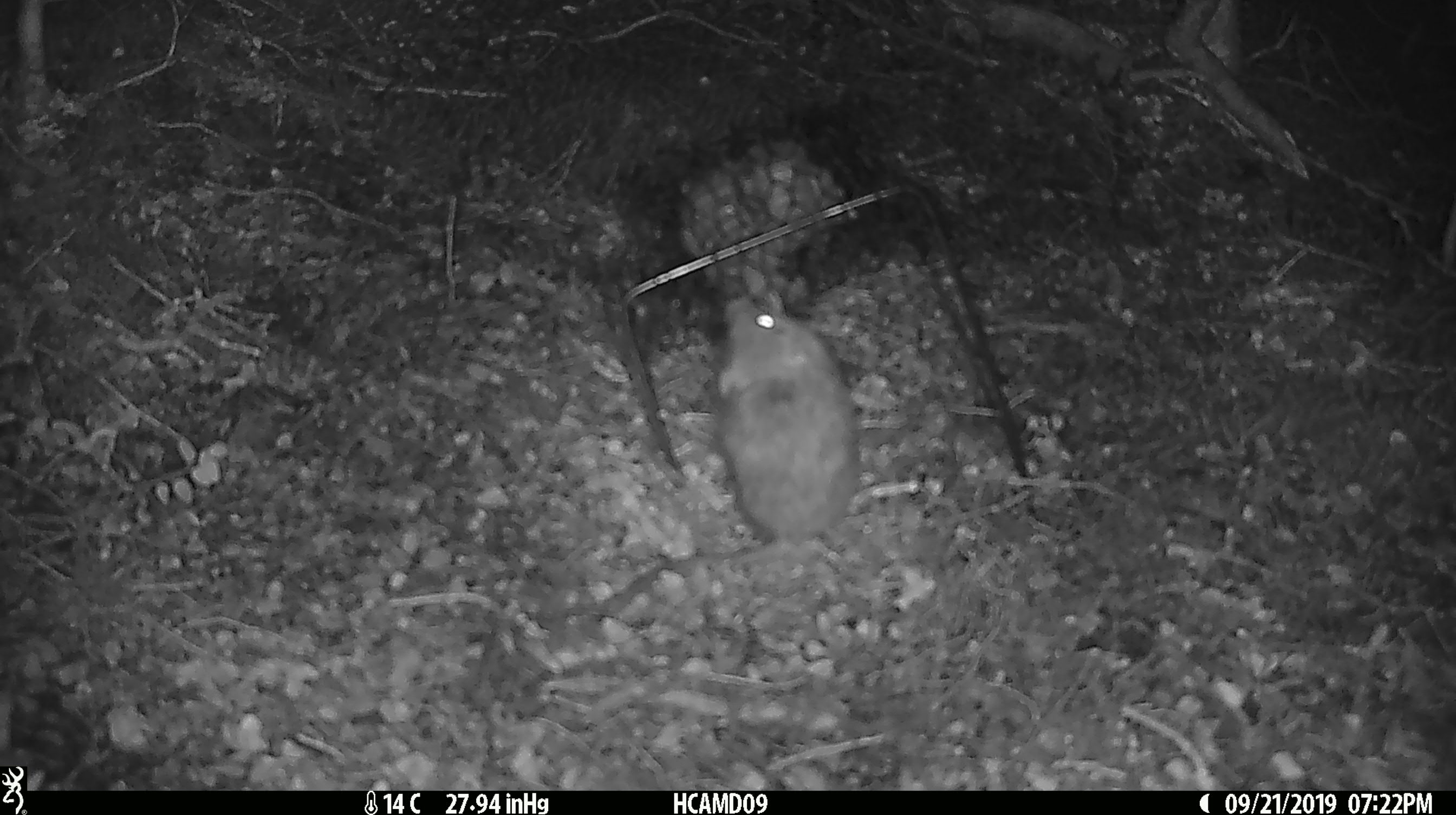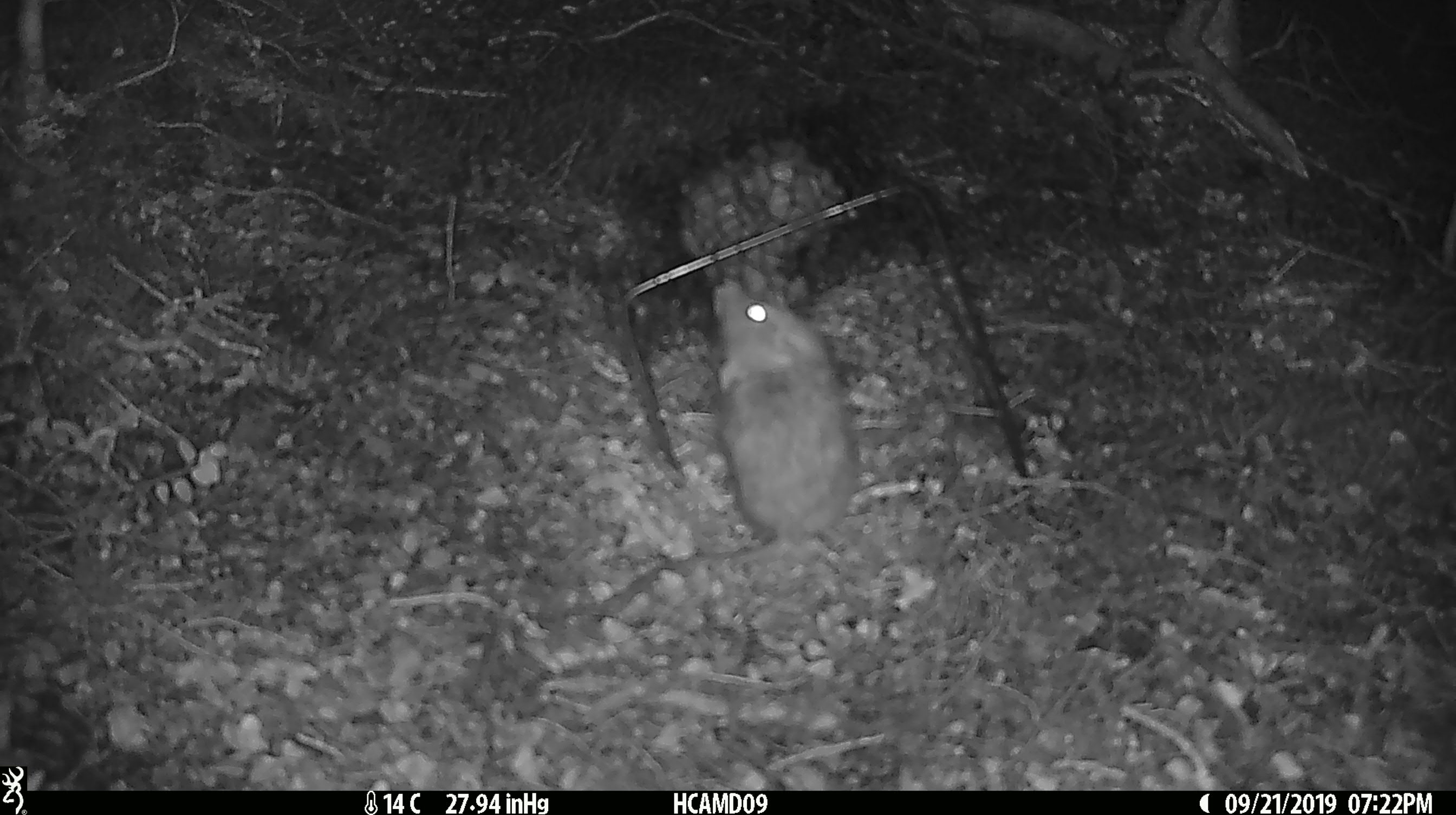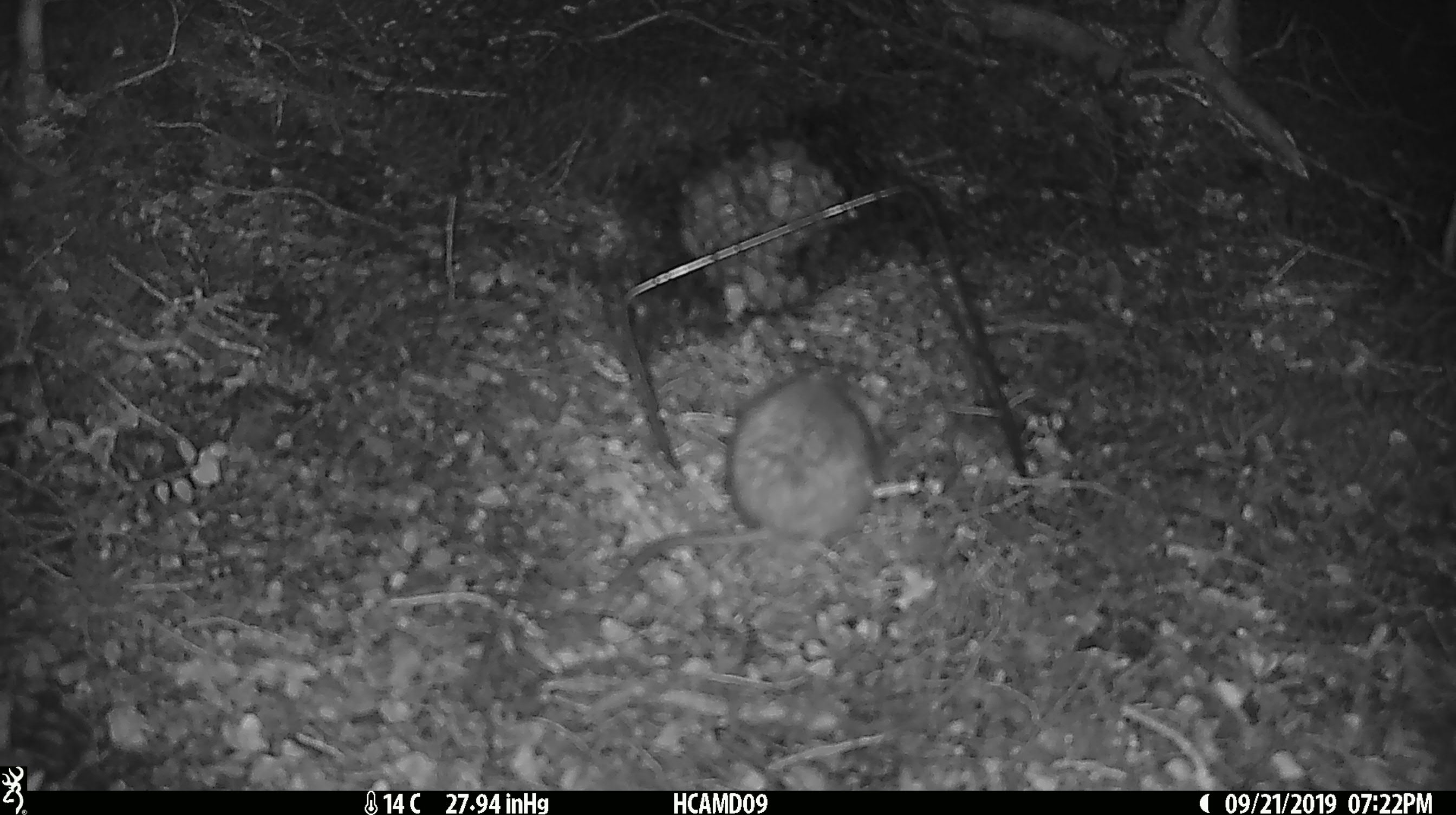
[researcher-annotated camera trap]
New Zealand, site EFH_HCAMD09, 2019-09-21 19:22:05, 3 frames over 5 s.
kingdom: Animalia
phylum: Chordata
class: Mammalia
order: Rodentia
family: Muridae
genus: Mus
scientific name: Mus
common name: mouse